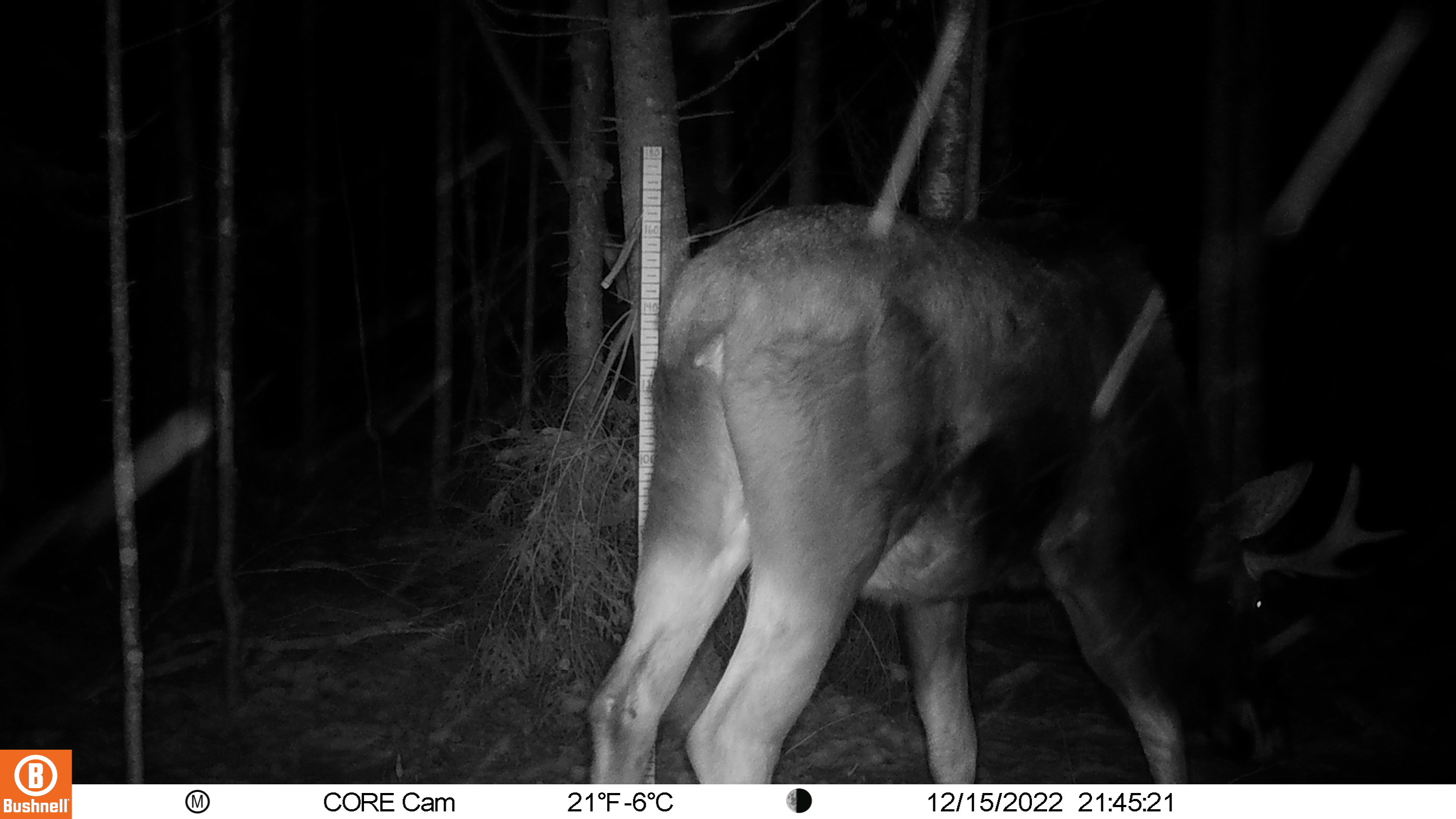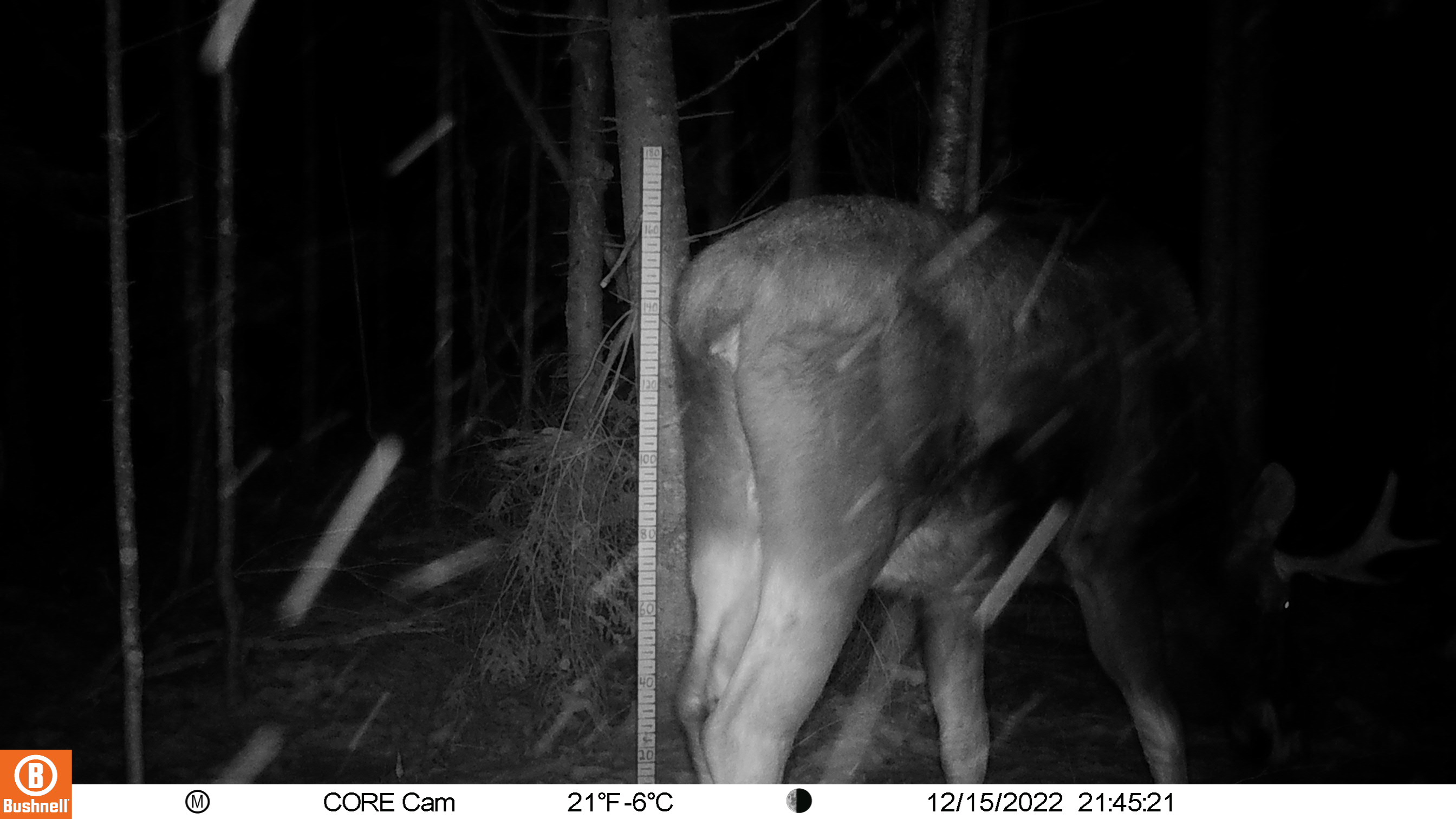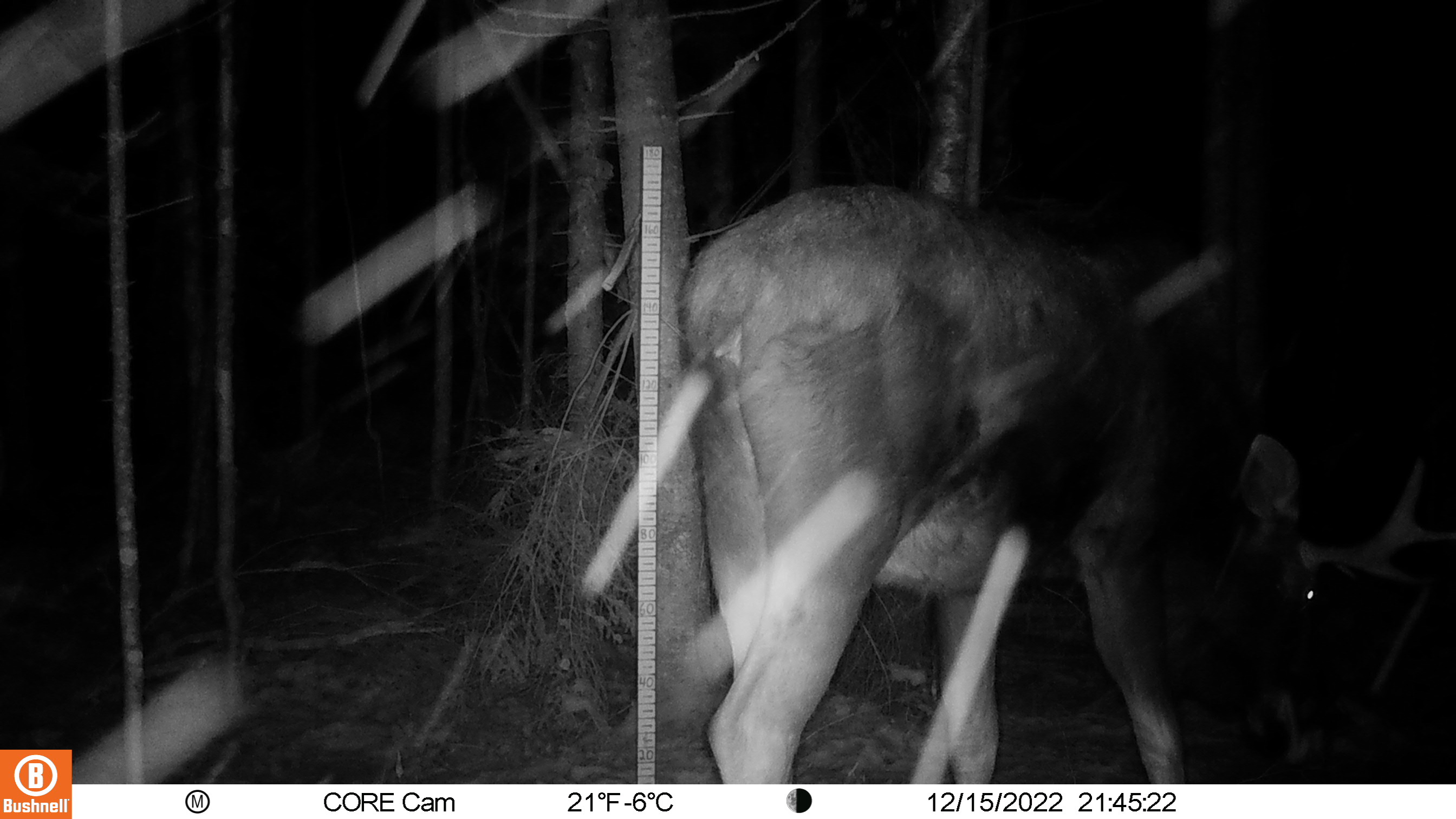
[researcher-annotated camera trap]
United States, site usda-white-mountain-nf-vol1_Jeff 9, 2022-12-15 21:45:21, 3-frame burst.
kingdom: Animalia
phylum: Chordata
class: Mammalia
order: Artiodactyla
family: Cervidae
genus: Alces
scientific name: Alces alces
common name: moose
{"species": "moose (Alces alces)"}